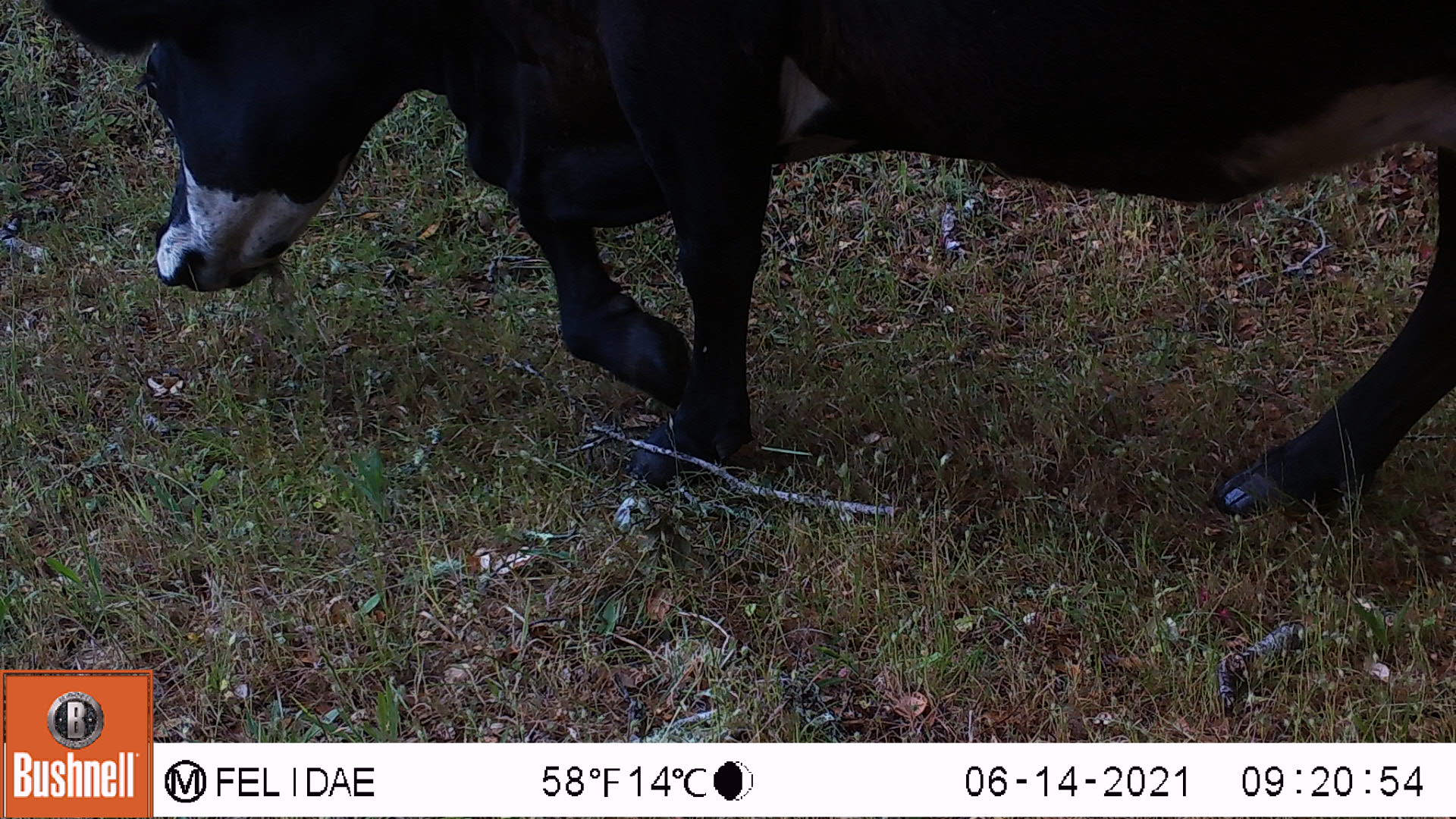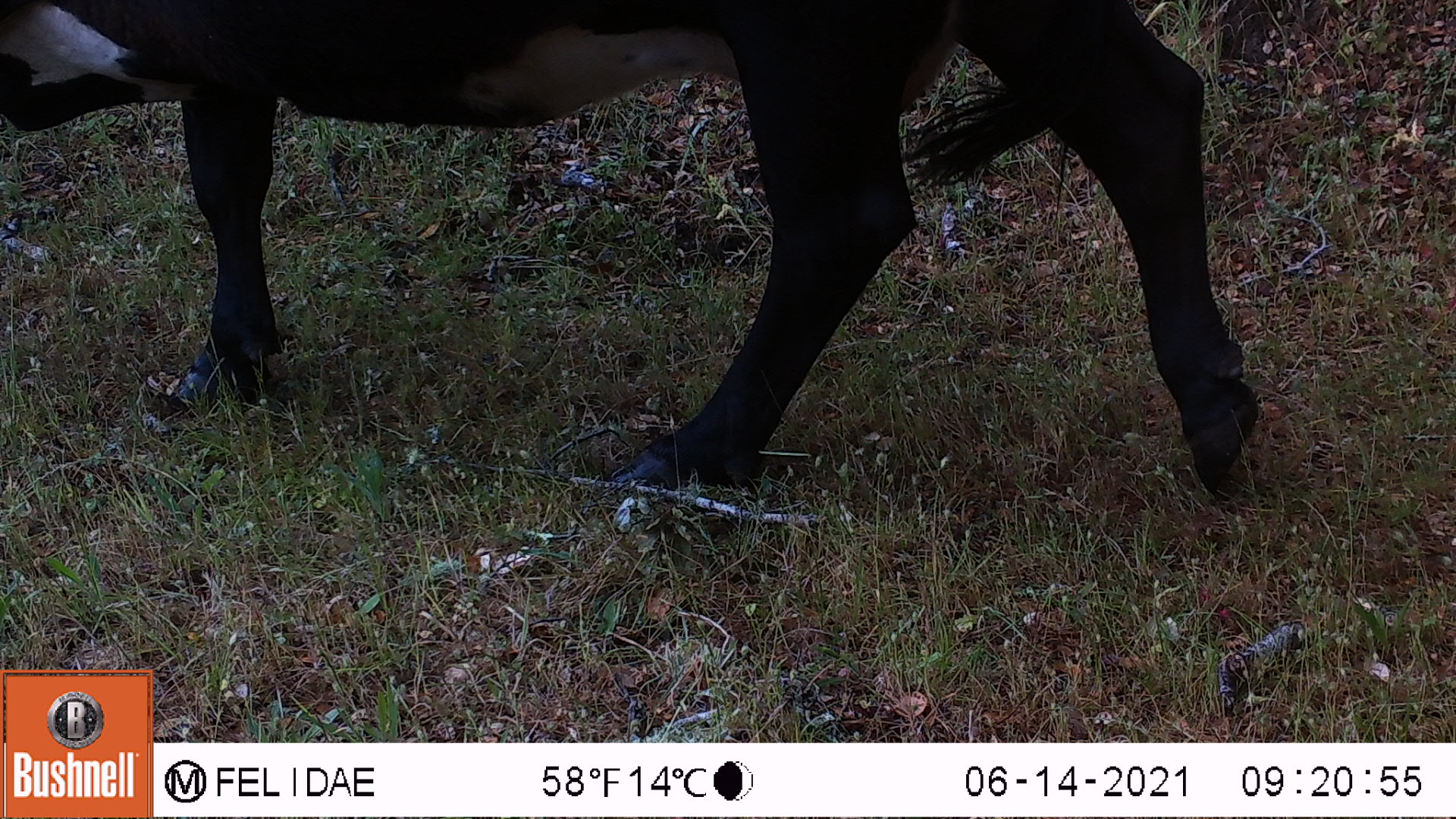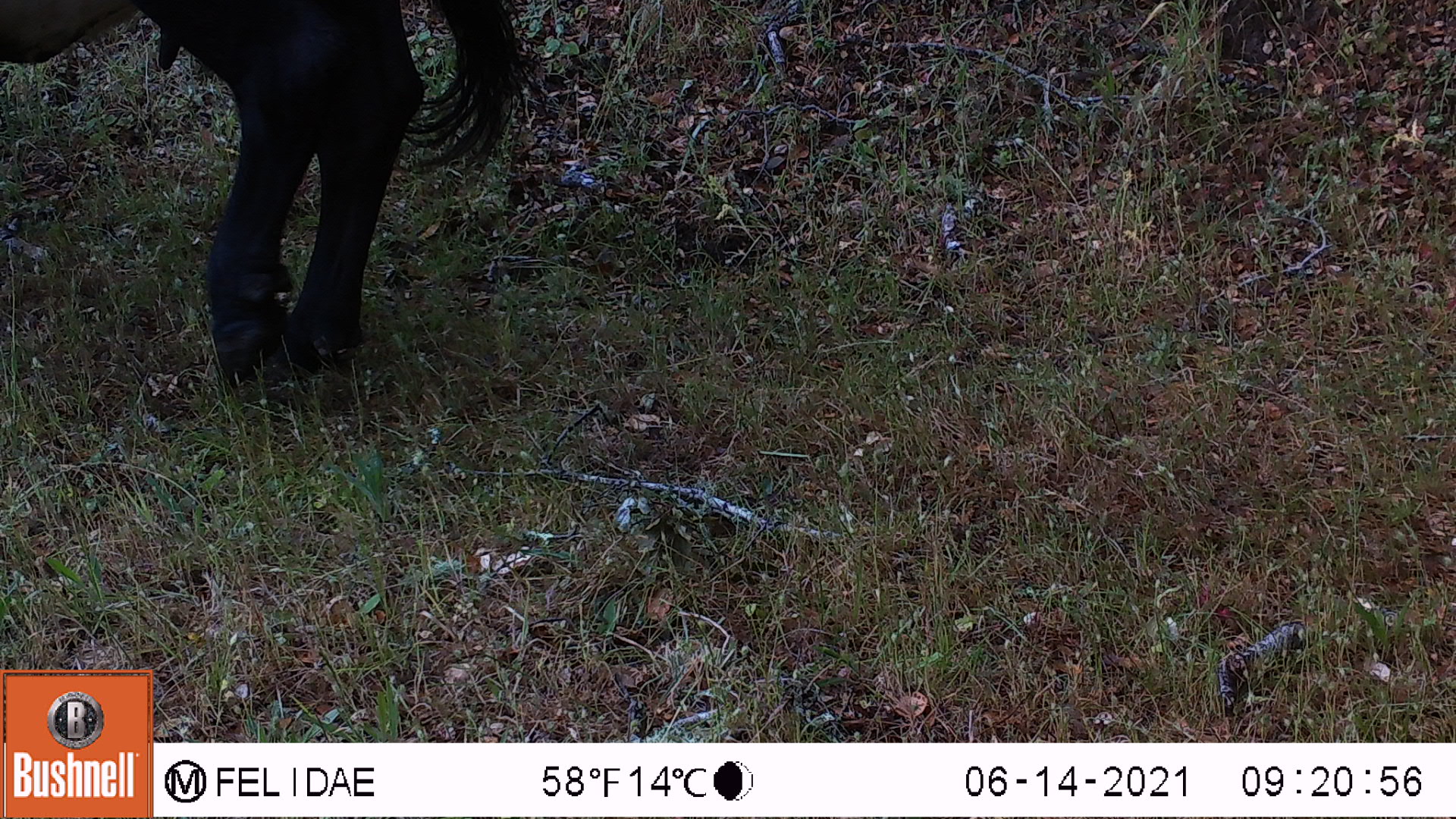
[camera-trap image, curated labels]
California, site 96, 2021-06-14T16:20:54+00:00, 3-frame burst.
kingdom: Animalia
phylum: Chordata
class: Mammalia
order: Artiodactyla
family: Bovidae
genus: Bos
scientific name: Bos taurus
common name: domestic cattle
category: cattle